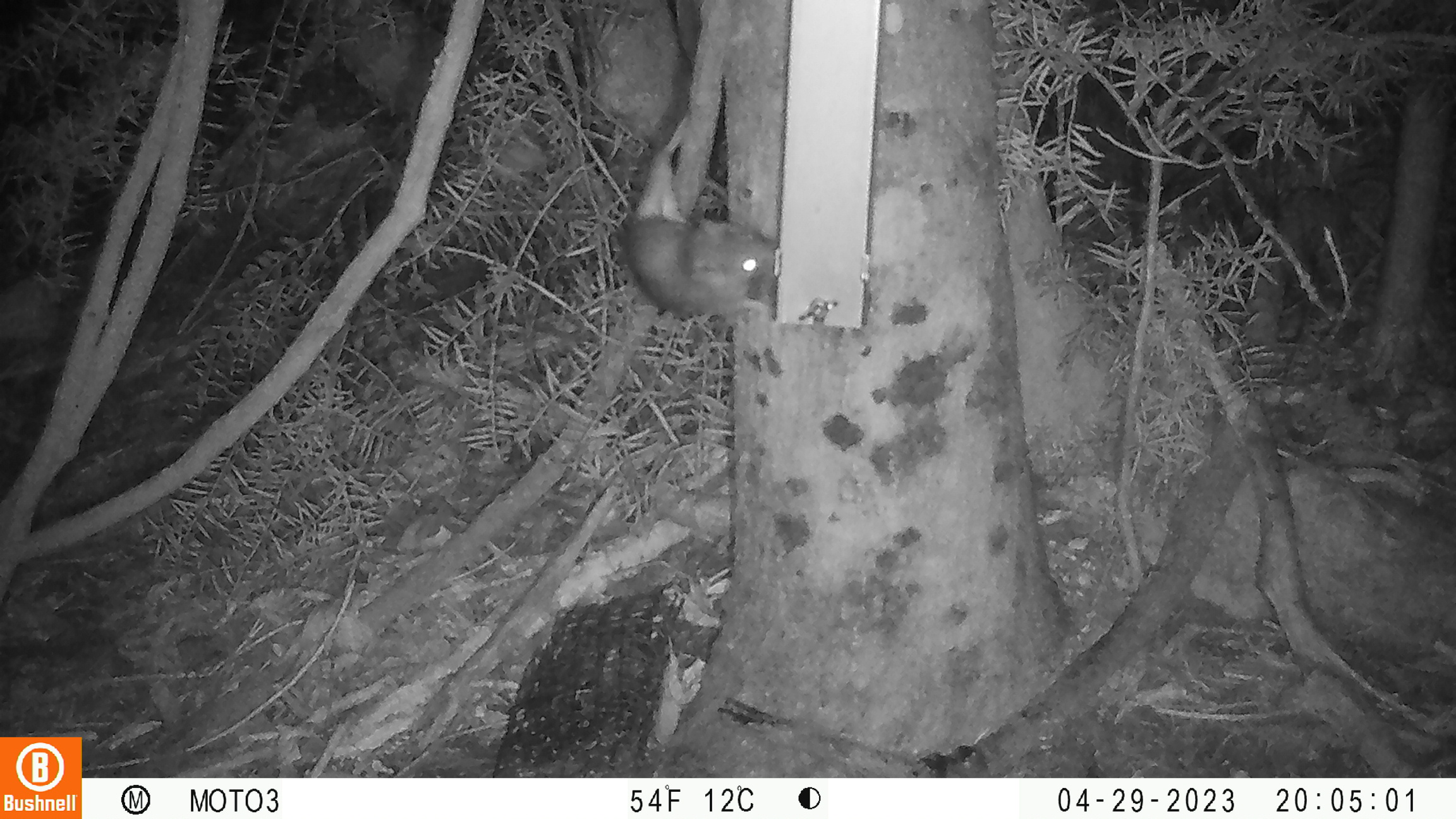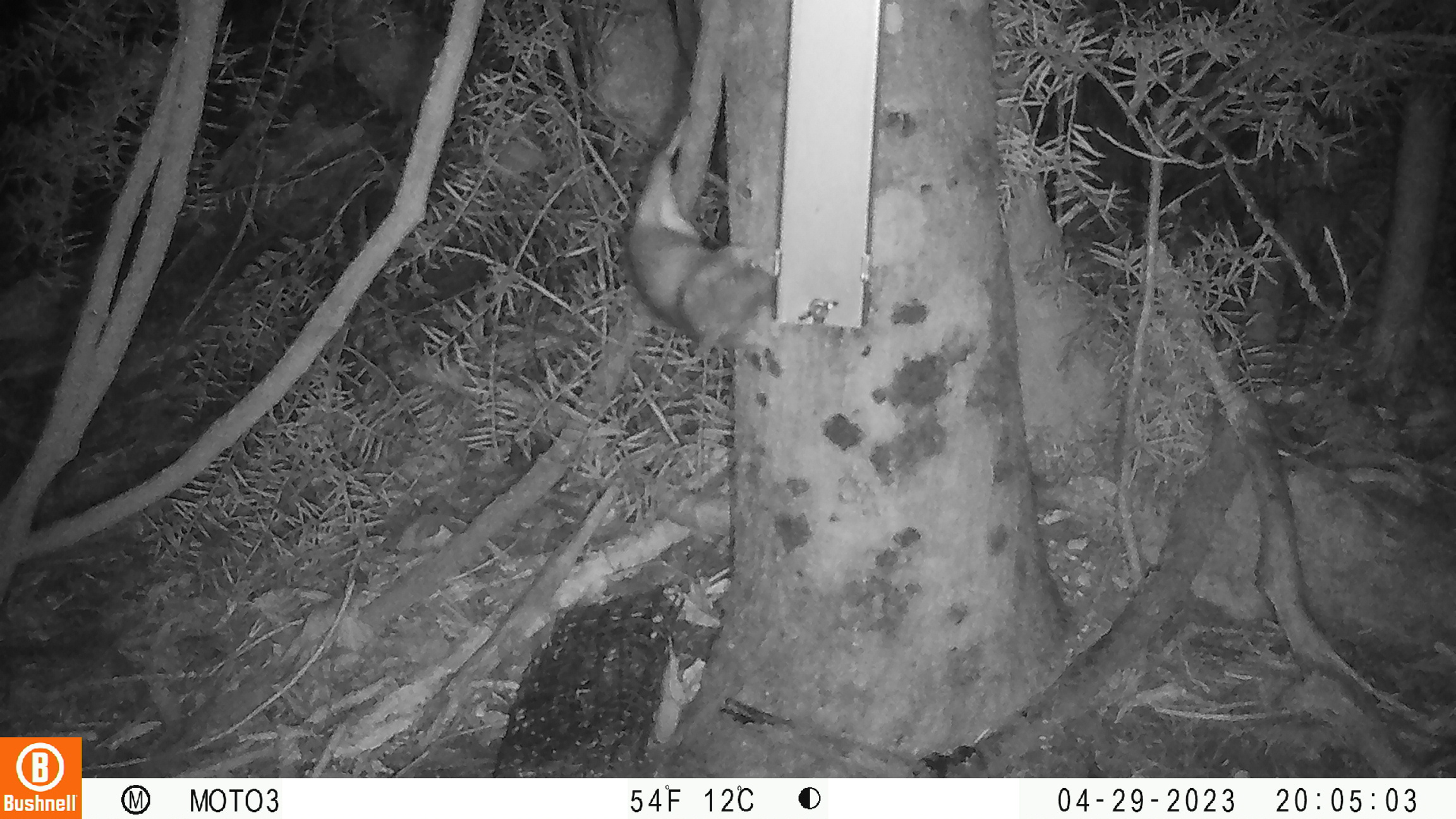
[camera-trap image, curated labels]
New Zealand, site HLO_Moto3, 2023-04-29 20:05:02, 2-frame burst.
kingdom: Animalia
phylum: Chordata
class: Mammalia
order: Rodentia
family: Muridae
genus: Rattus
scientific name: Rattus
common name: rat